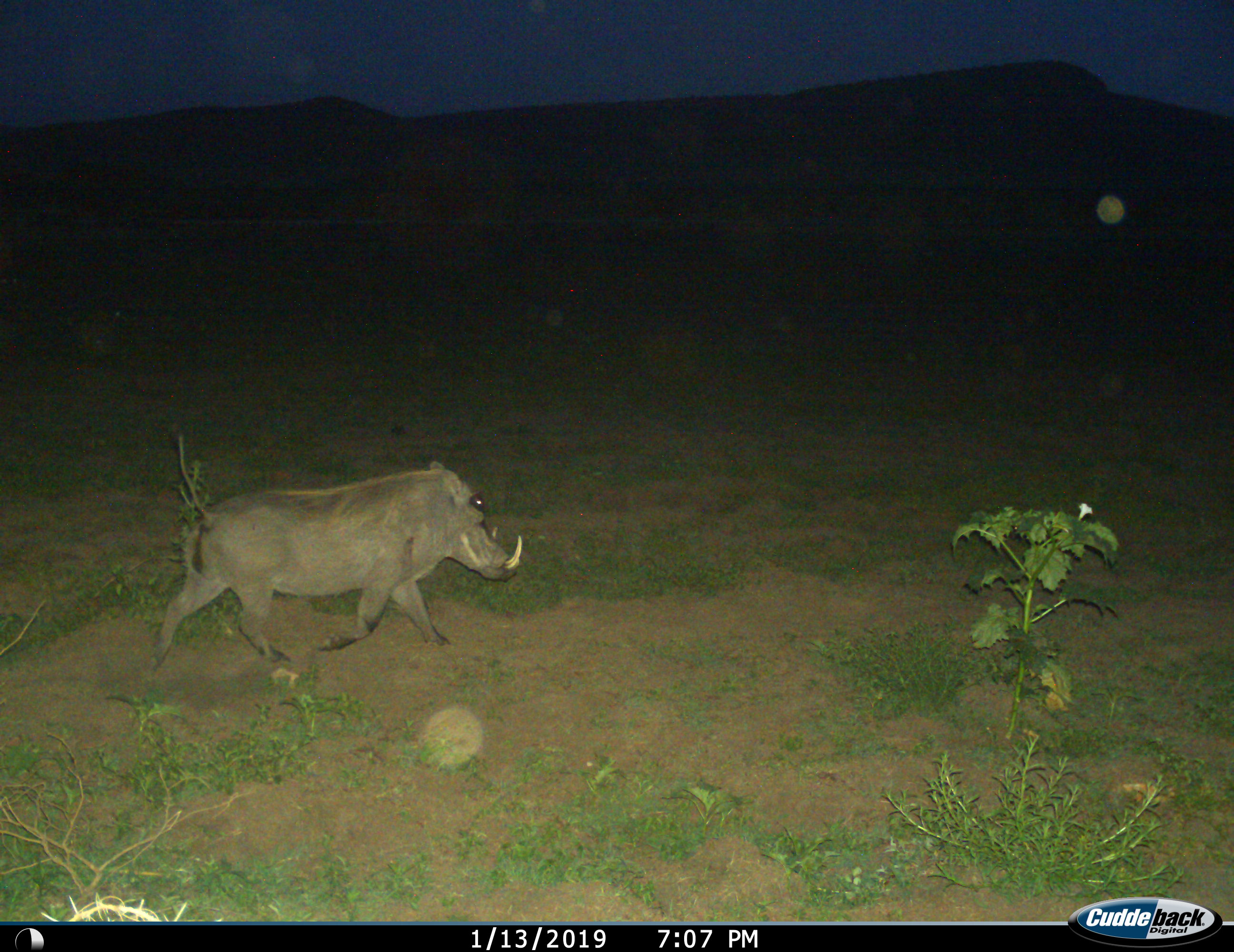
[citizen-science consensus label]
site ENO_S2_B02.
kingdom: Animalia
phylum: Chordata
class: Mammalia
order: Artiodactyla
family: Suidae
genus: Phacochoerus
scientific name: Phacochoerus africanus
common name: warthog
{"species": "warthog (Phacochoerus africanus)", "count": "1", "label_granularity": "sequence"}